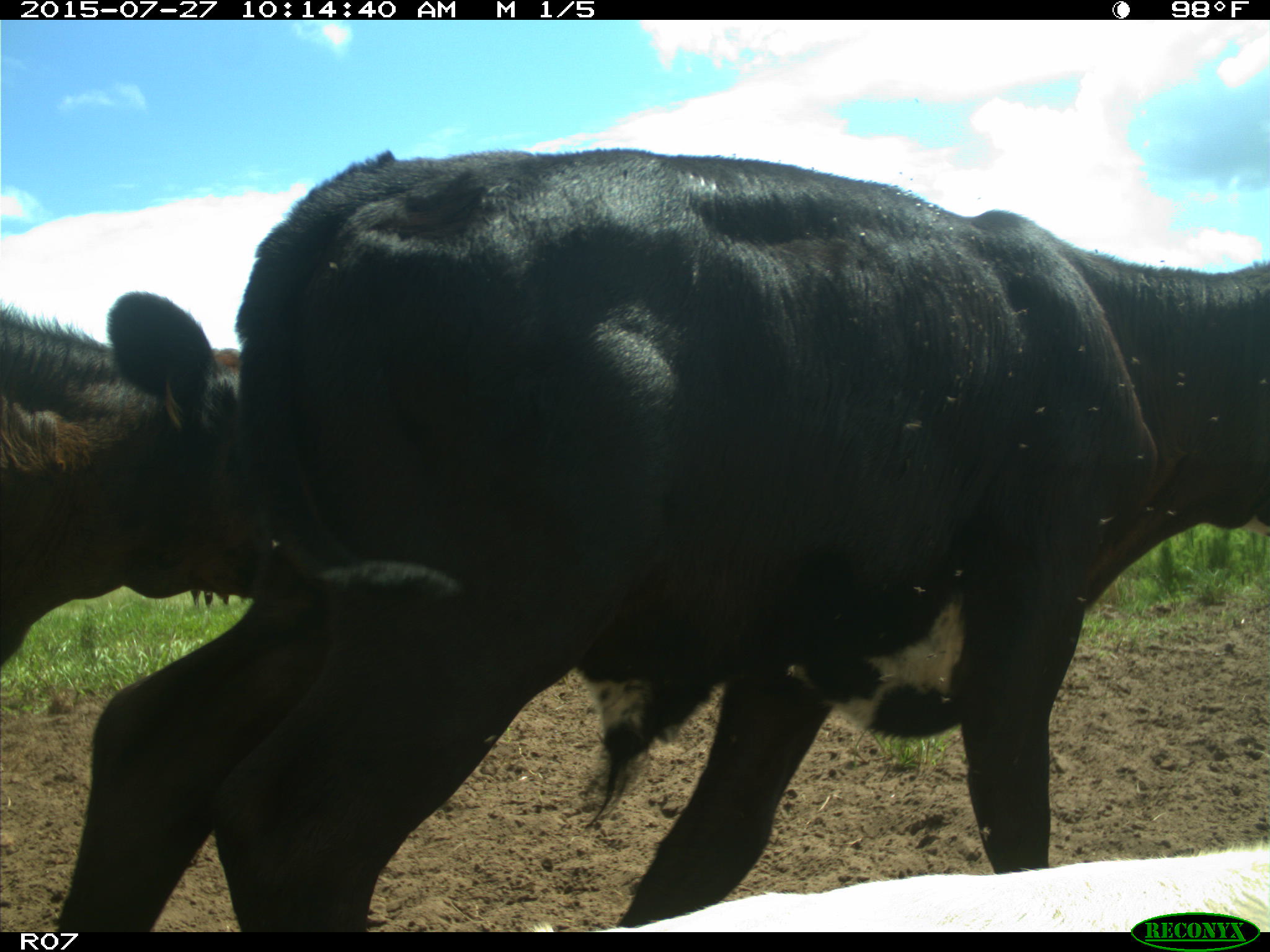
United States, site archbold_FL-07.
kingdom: Animalia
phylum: Chordata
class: Mammalia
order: Artiodactyla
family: Bovidae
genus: Bos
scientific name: Bos taurus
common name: domestic cow